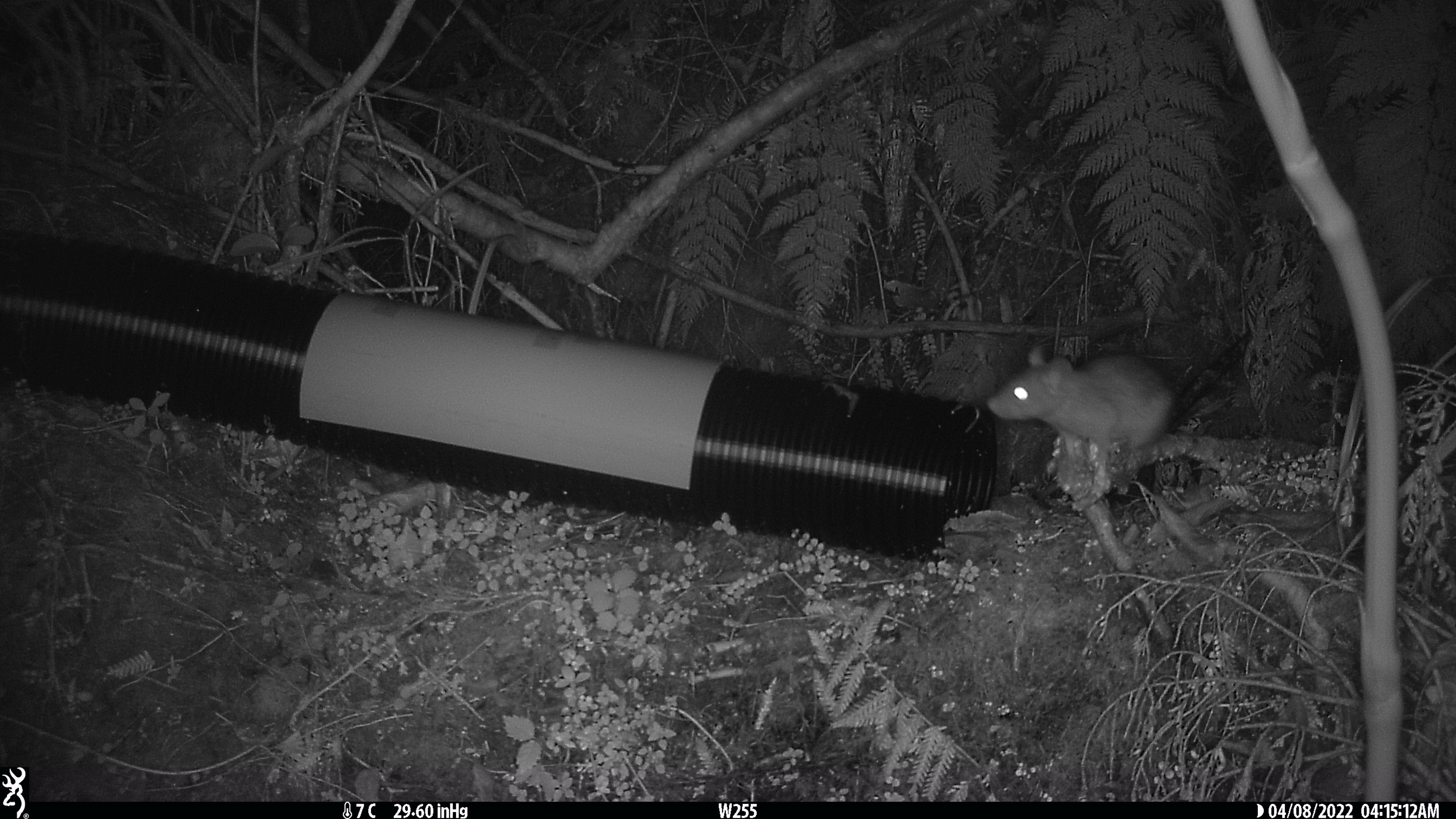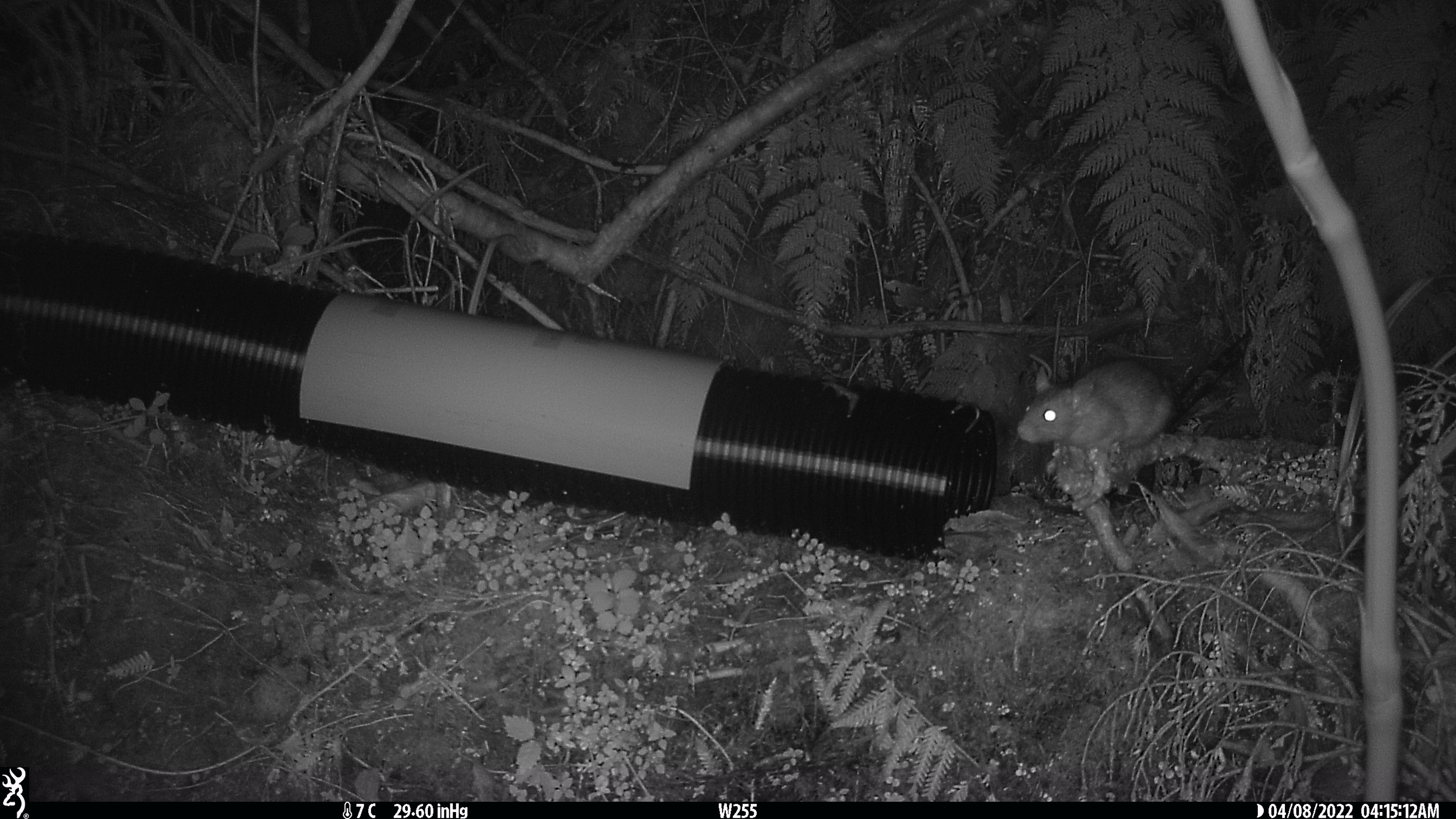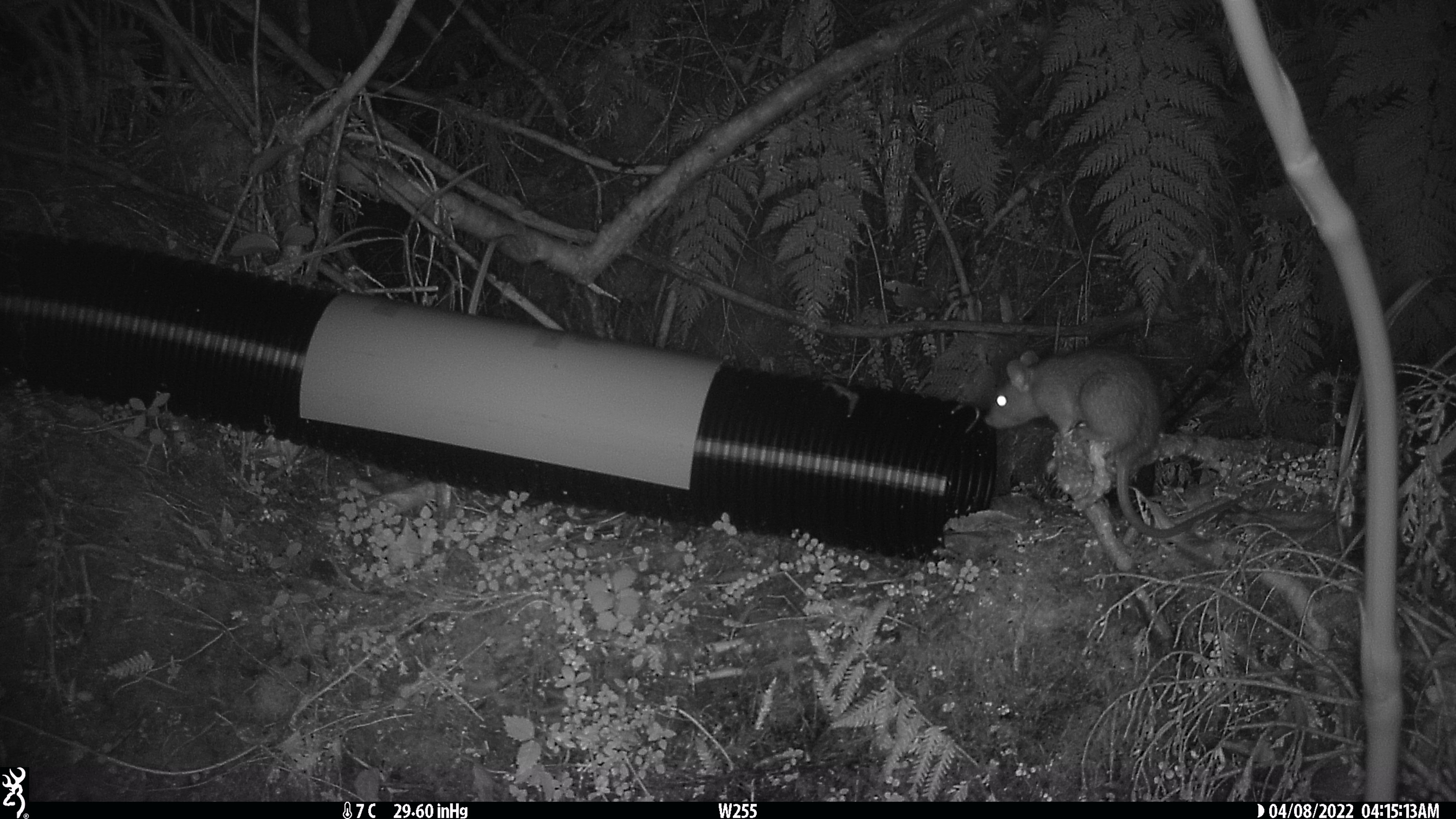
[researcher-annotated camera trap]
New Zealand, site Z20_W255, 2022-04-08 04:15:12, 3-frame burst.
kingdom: Animalia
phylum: Chordata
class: Mammalia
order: Rodentia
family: Muridae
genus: Rattus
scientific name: Rattus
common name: rat